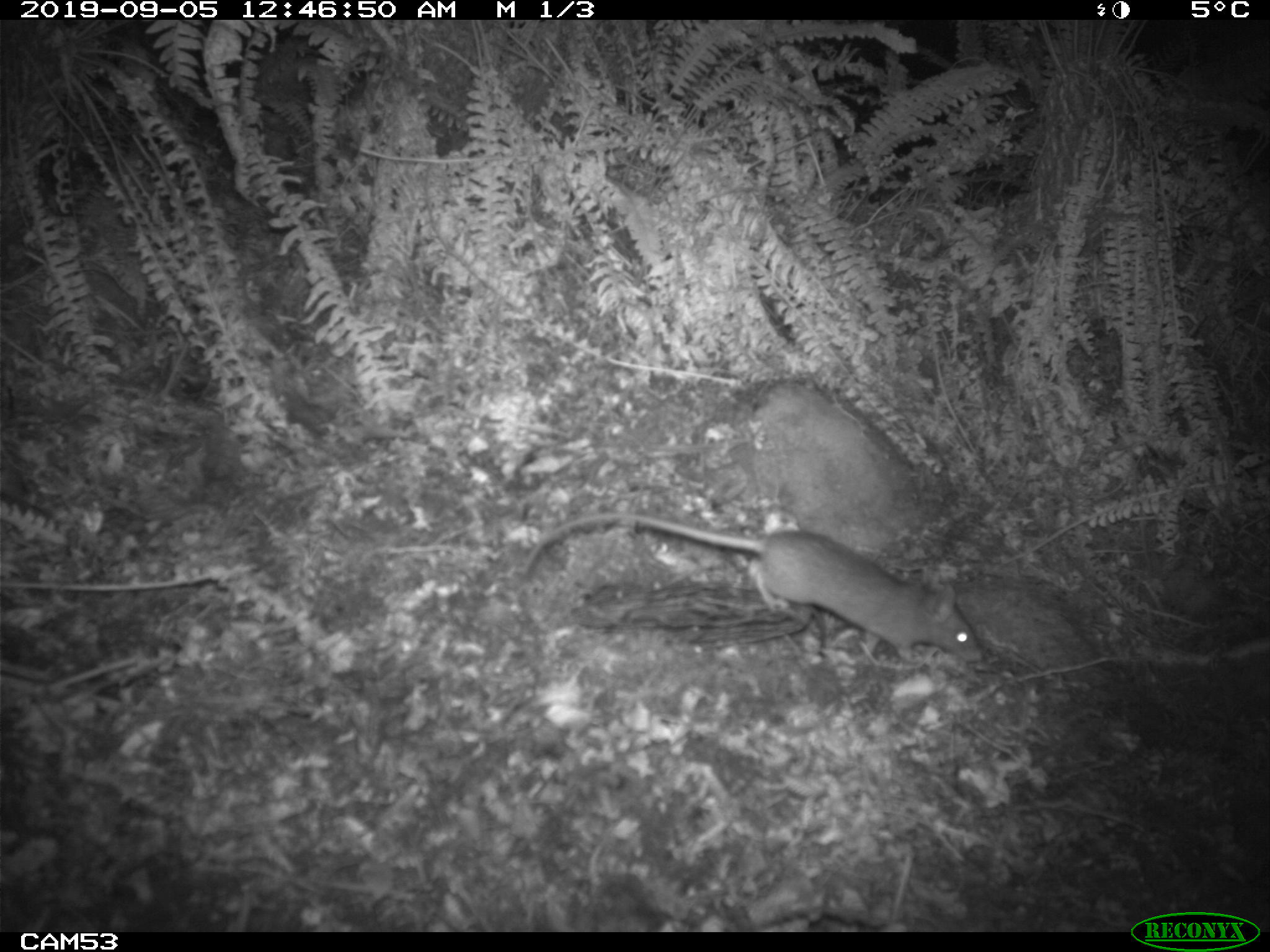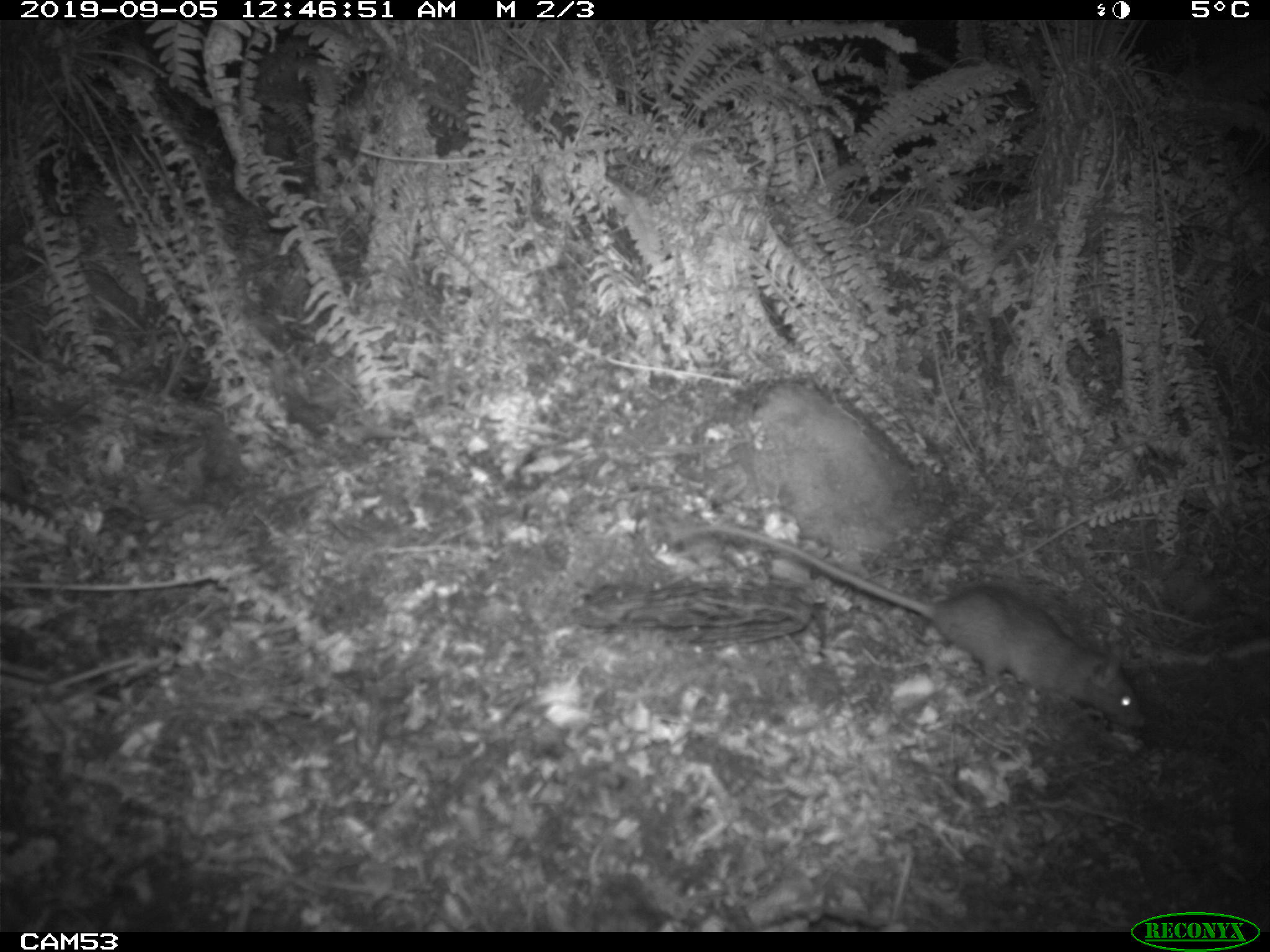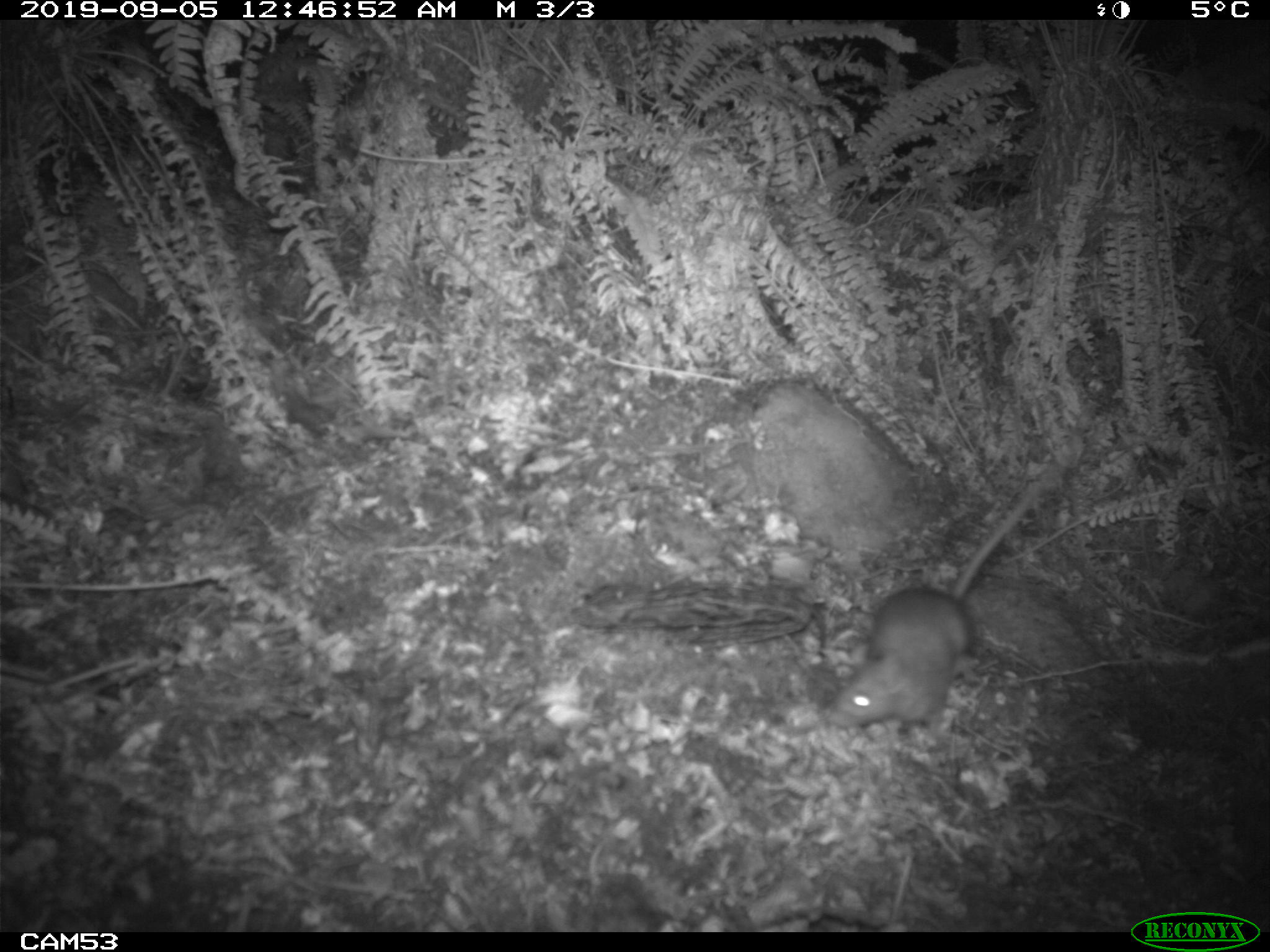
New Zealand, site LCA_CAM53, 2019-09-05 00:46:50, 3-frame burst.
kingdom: Animalia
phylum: Chordata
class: Mammalia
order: Rodentia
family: Muridae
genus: Rattus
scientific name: Rattus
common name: rat